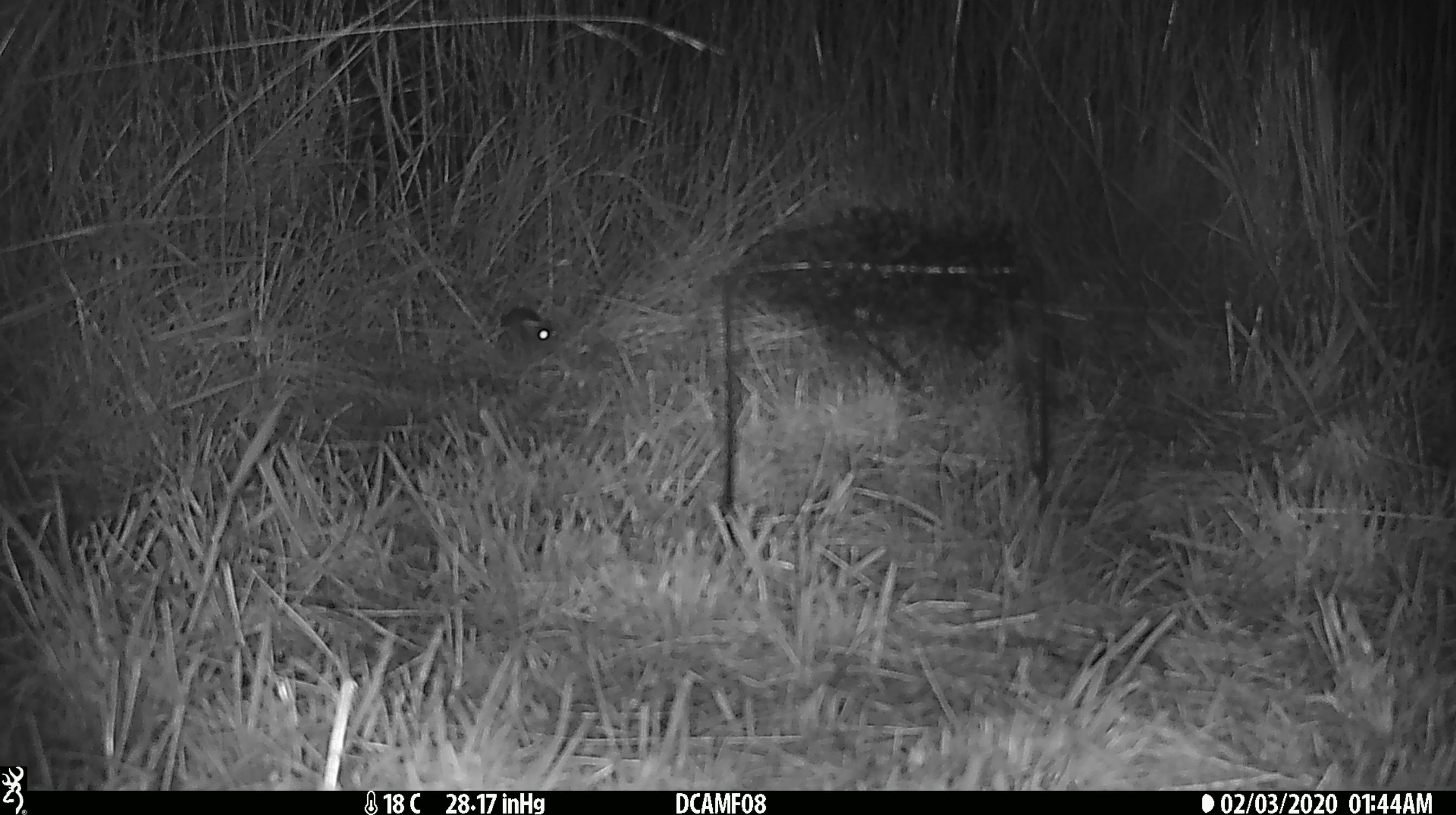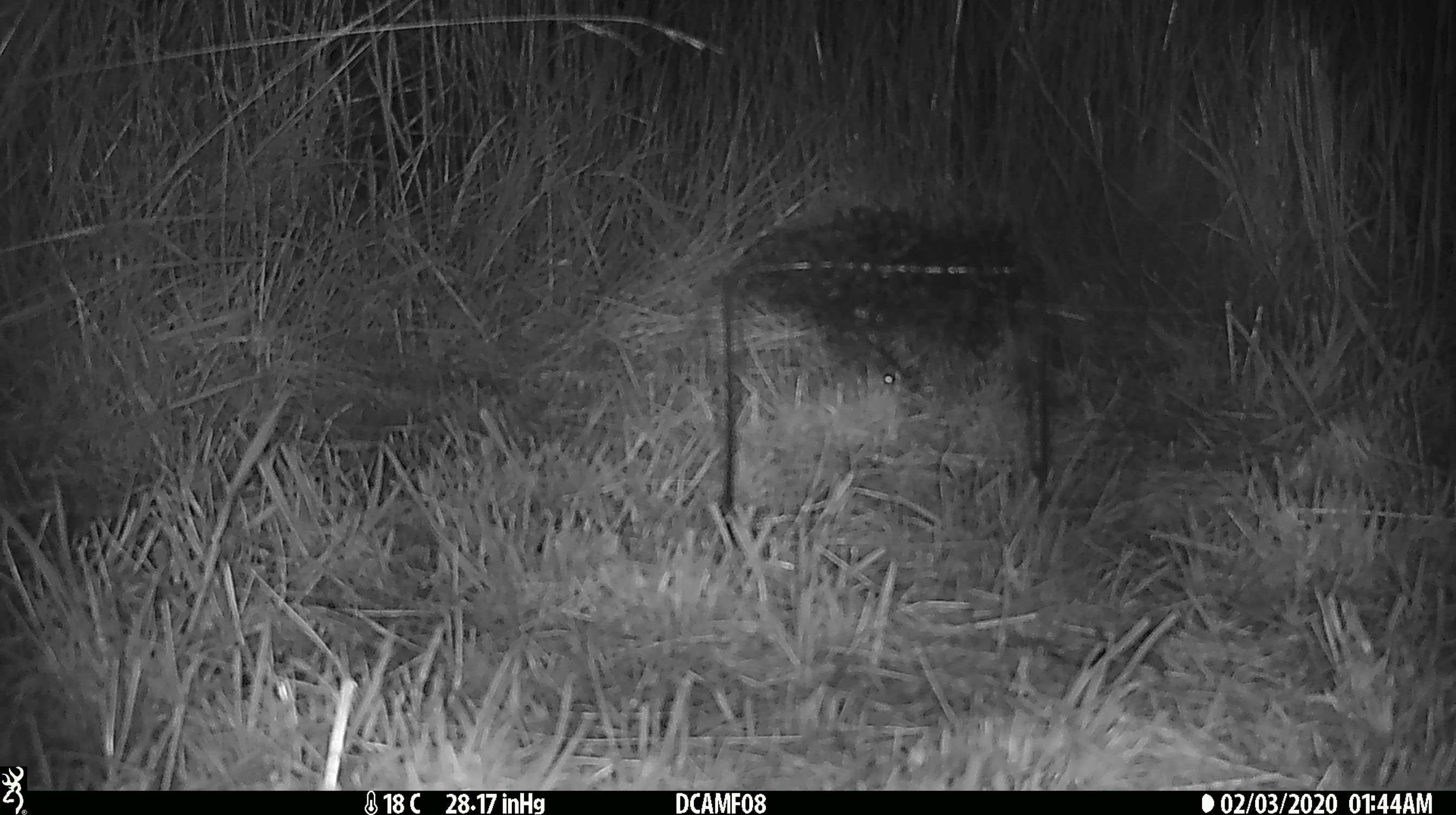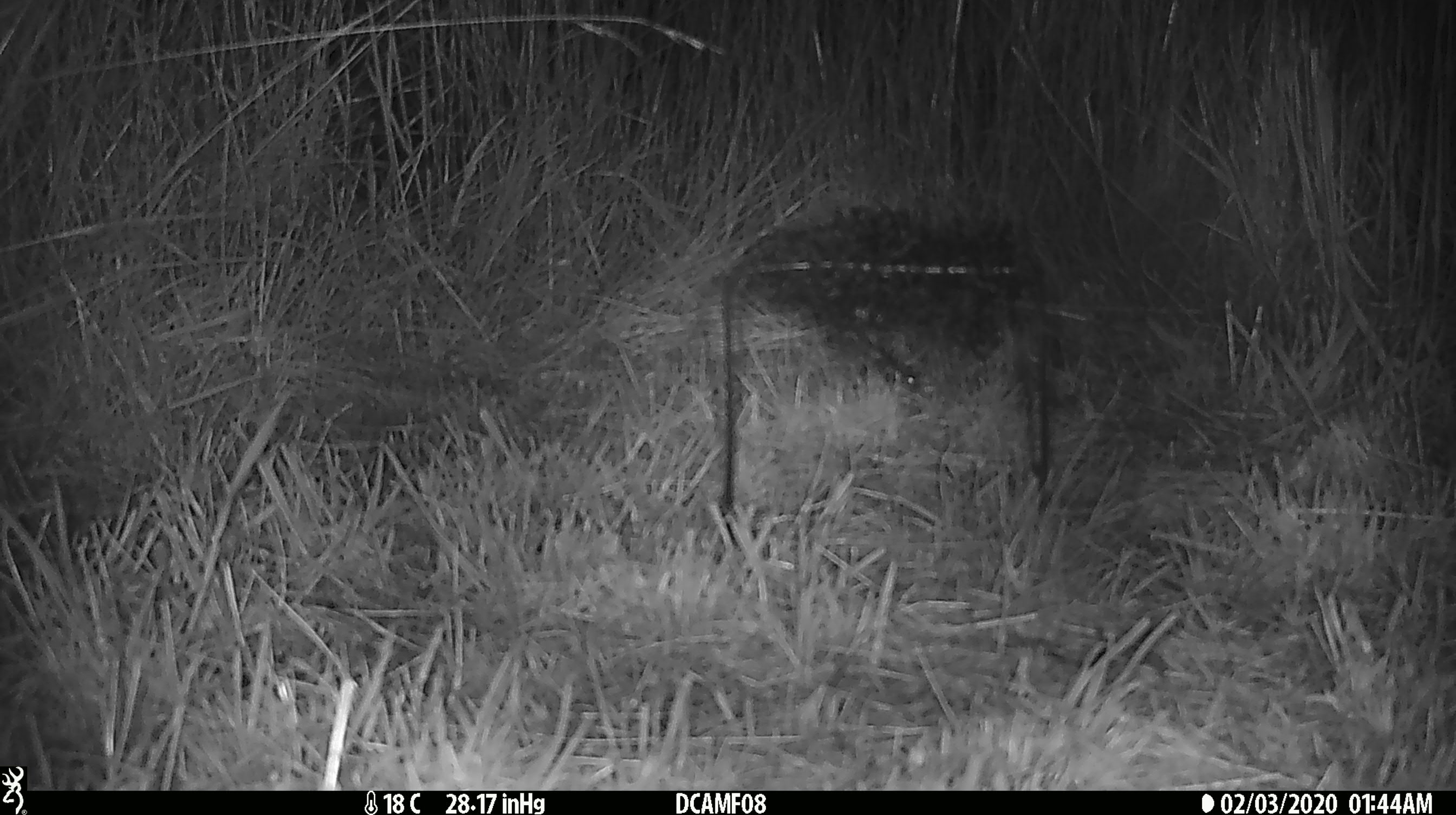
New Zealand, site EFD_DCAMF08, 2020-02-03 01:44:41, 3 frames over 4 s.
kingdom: Animalia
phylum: Chordata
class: Mammalia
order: Rodentia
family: Muridae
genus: Mus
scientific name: Mus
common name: mouse